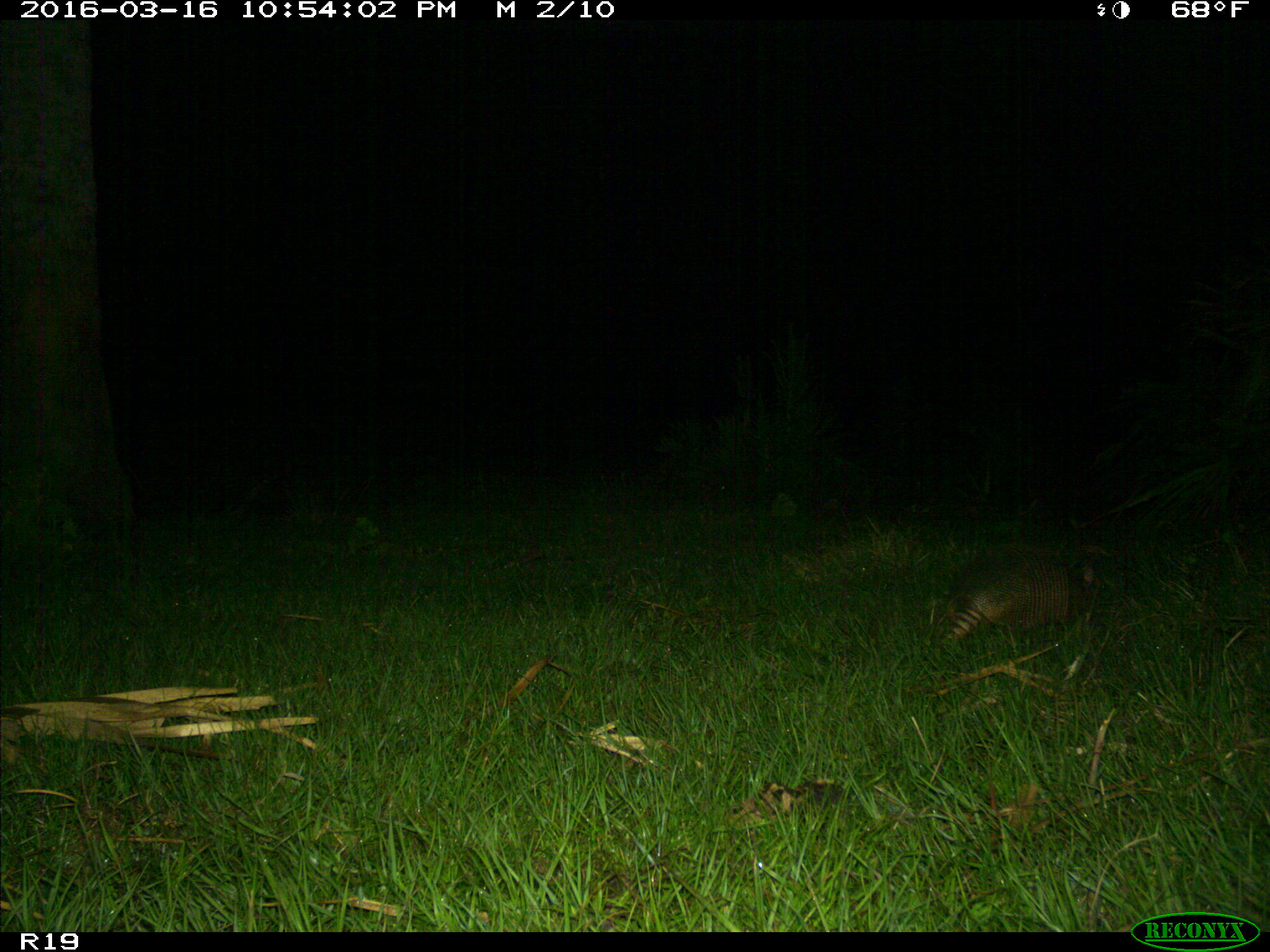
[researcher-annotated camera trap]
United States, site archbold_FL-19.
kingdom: Animalia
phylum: Chordata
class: Mammalia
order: Cingulata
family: Dasypodidae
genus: Dasypus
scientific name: Dasypus novemcinctus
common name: nine-banded armadillo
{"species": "Dasypus novemcinctus (nine-banded armadillo)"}